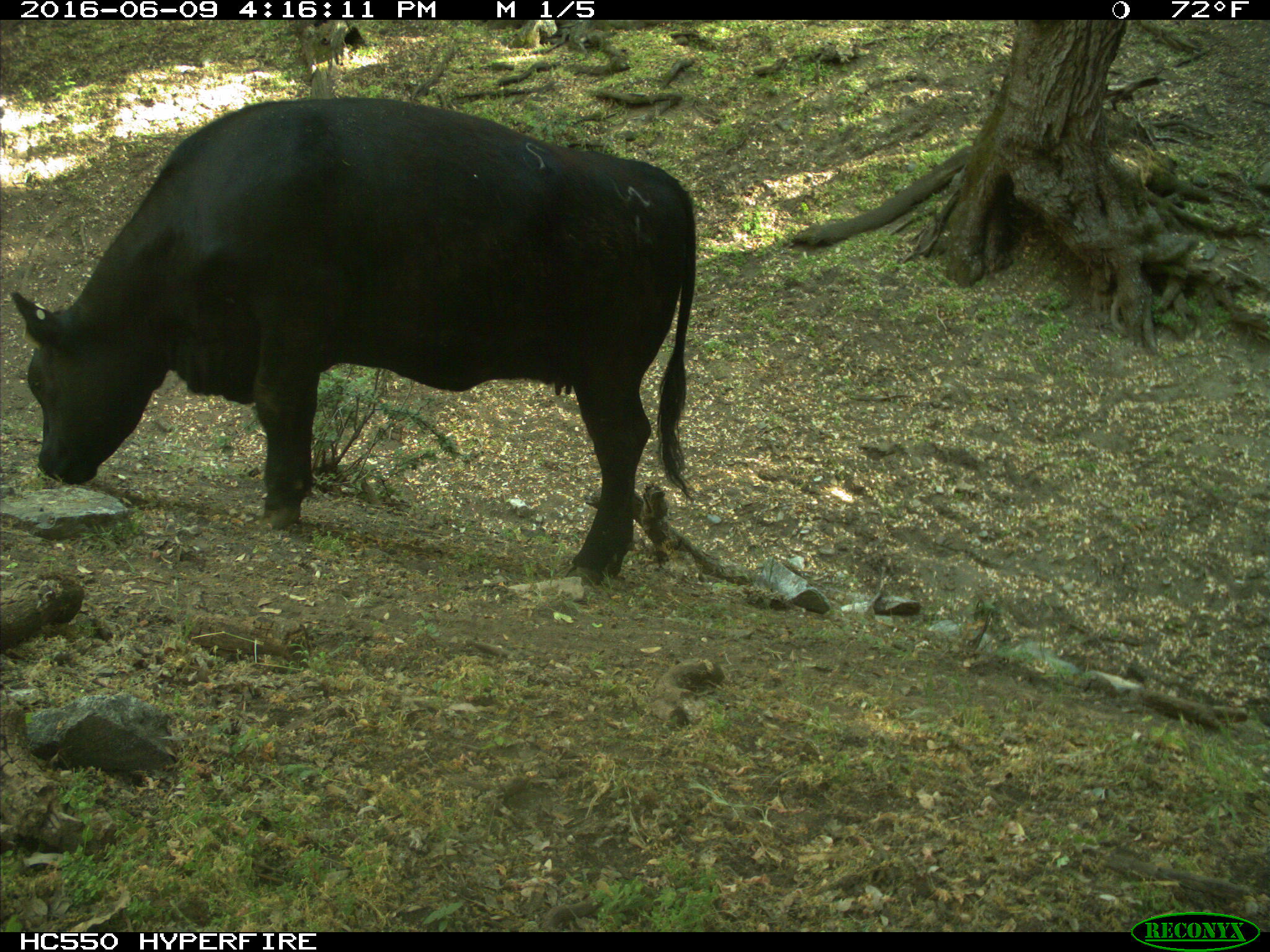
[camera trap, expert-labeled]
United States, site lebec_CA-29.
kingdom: Animalia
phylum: Chordata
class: Mammalia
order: Artiodactyla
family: Bovidae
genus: Bos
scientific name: Bos taurus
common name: domestic cow